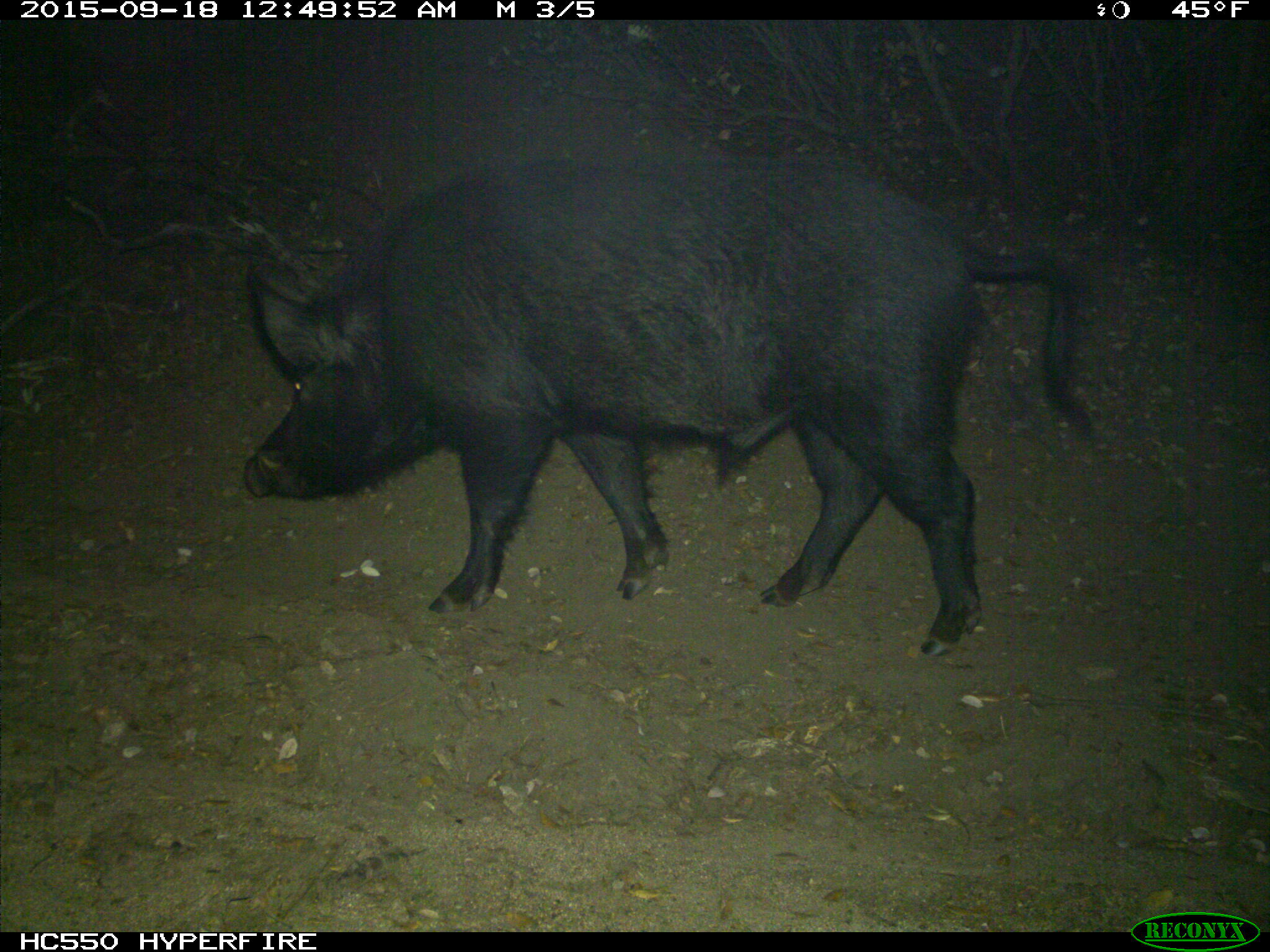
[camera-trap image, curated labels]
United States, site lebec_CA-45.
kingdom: Animalia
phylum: Chordata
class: Mammalia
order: Artiodactyla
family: Suidae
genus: Sus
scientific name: Sus scrofa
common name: wild boar